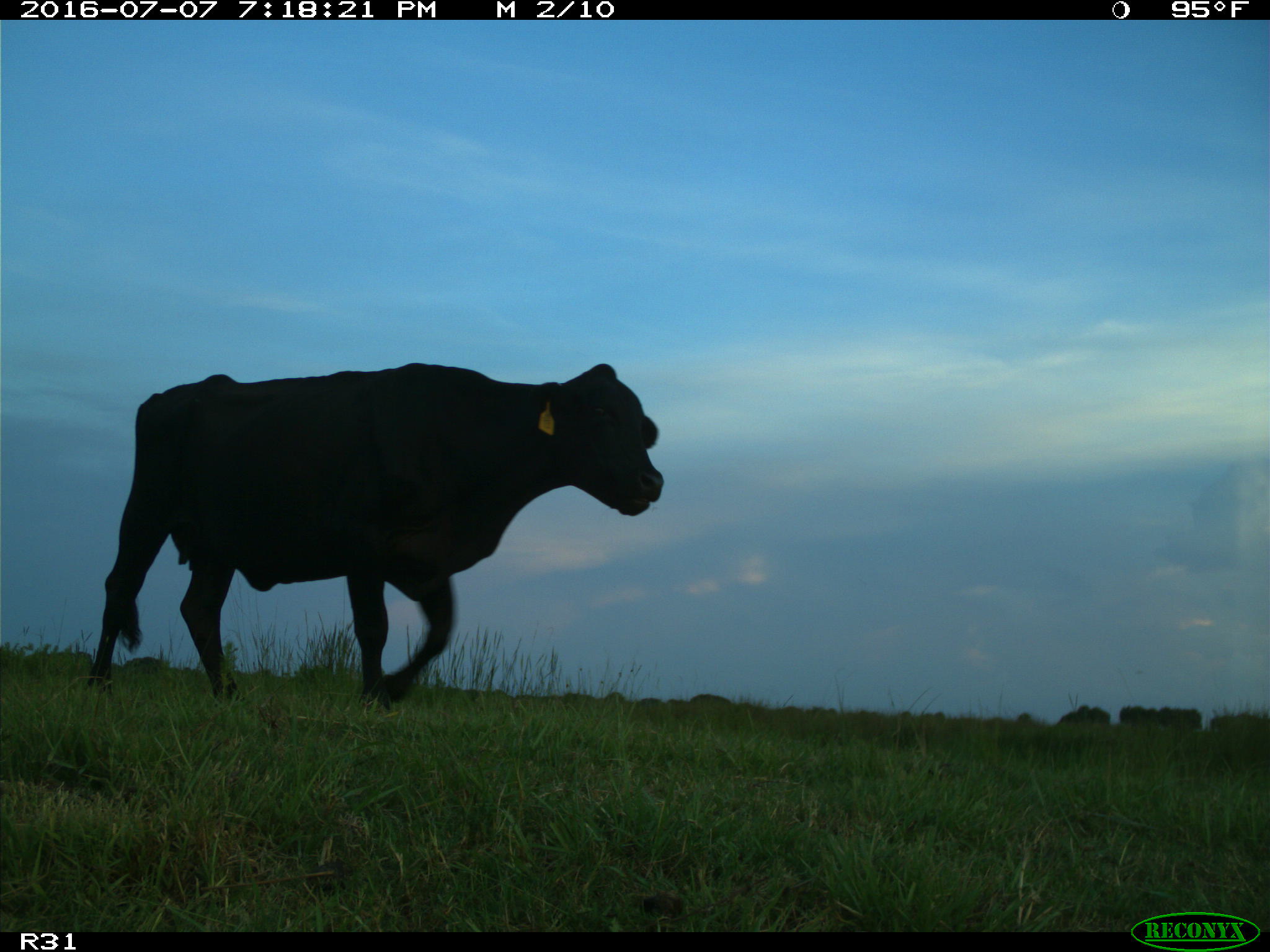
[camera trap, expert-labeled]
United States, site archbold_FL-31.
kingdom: Animalia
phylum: Chordata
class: Mammalia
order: Artiodactyla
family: Bovidae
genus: Bos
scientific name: Bos taurus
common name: domestic cow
Bos taurus (domestic cow).